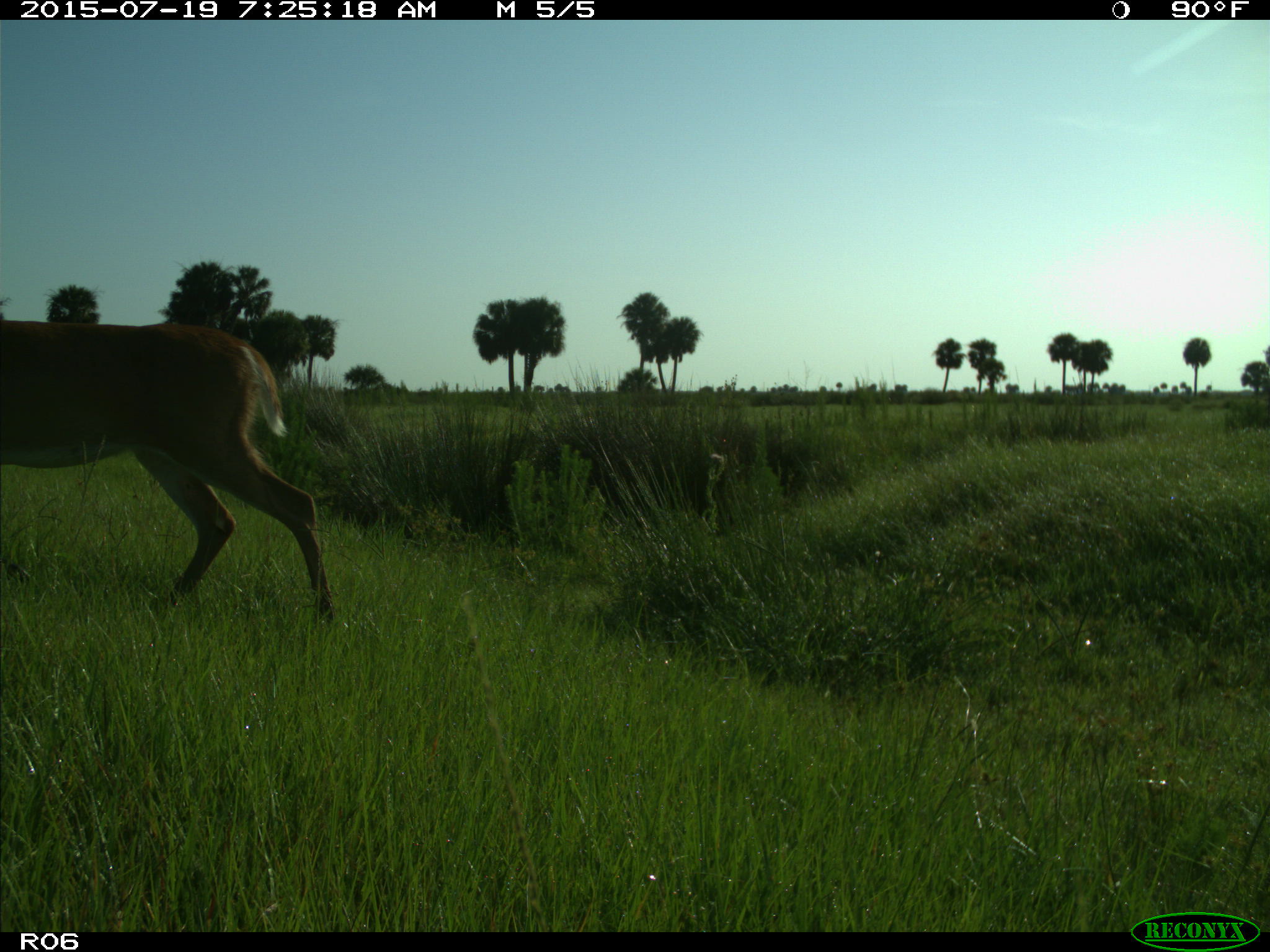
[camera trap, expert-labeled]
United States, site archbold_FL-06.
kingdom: Animalia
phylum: Chordata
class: Mammalia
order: Artiodactyla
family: Cervidae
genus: Odocoileus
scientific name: Odocoileus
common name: deer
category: unidentified deer